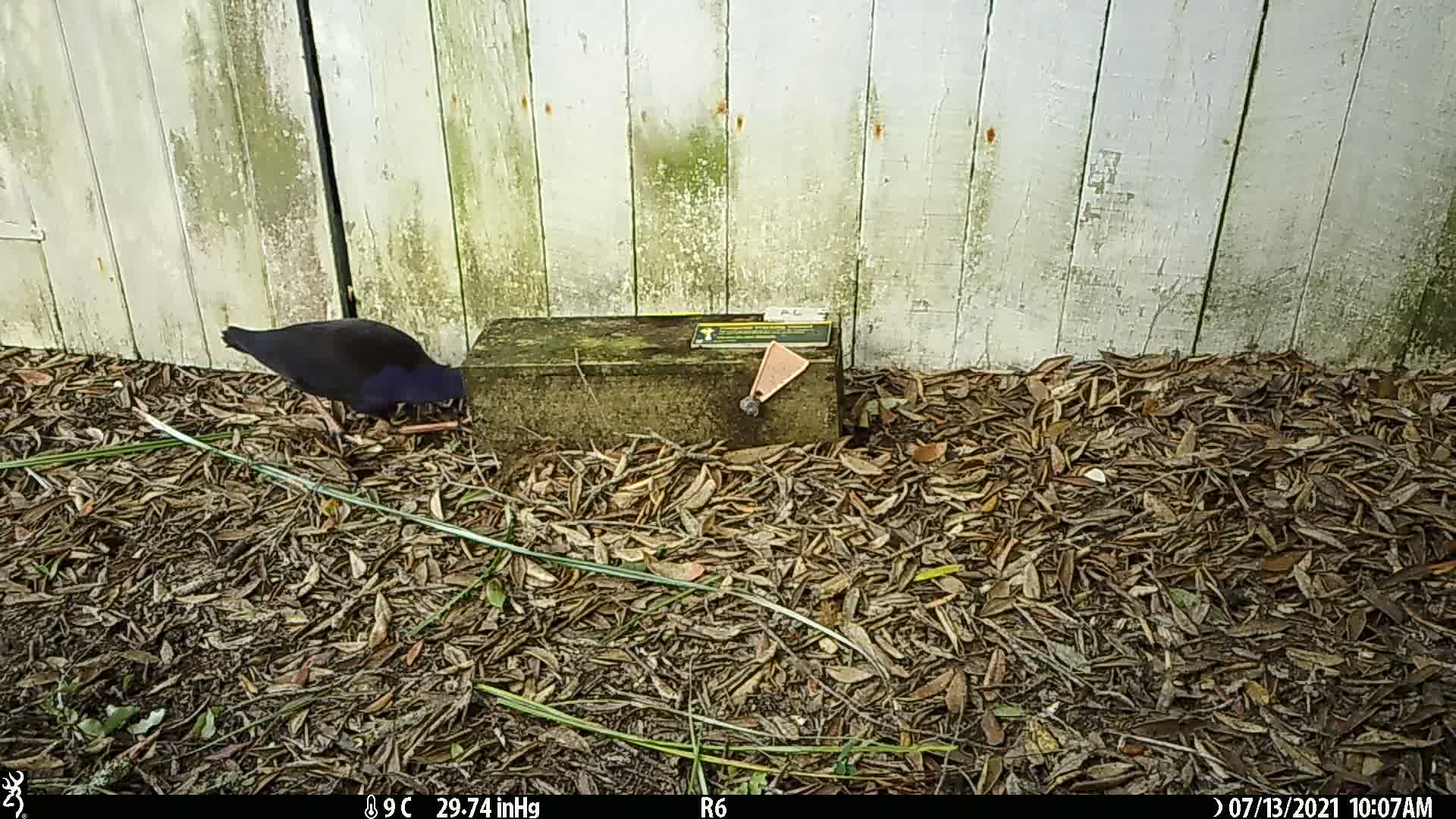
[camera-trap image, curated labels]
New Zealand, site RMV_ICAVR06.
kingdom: Animalia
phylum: Chordata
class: Aves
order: Gruiformes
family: Rallidae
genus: Porphyrio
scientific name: Porphyrio melanotus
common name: australasian swamphen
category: pukeko